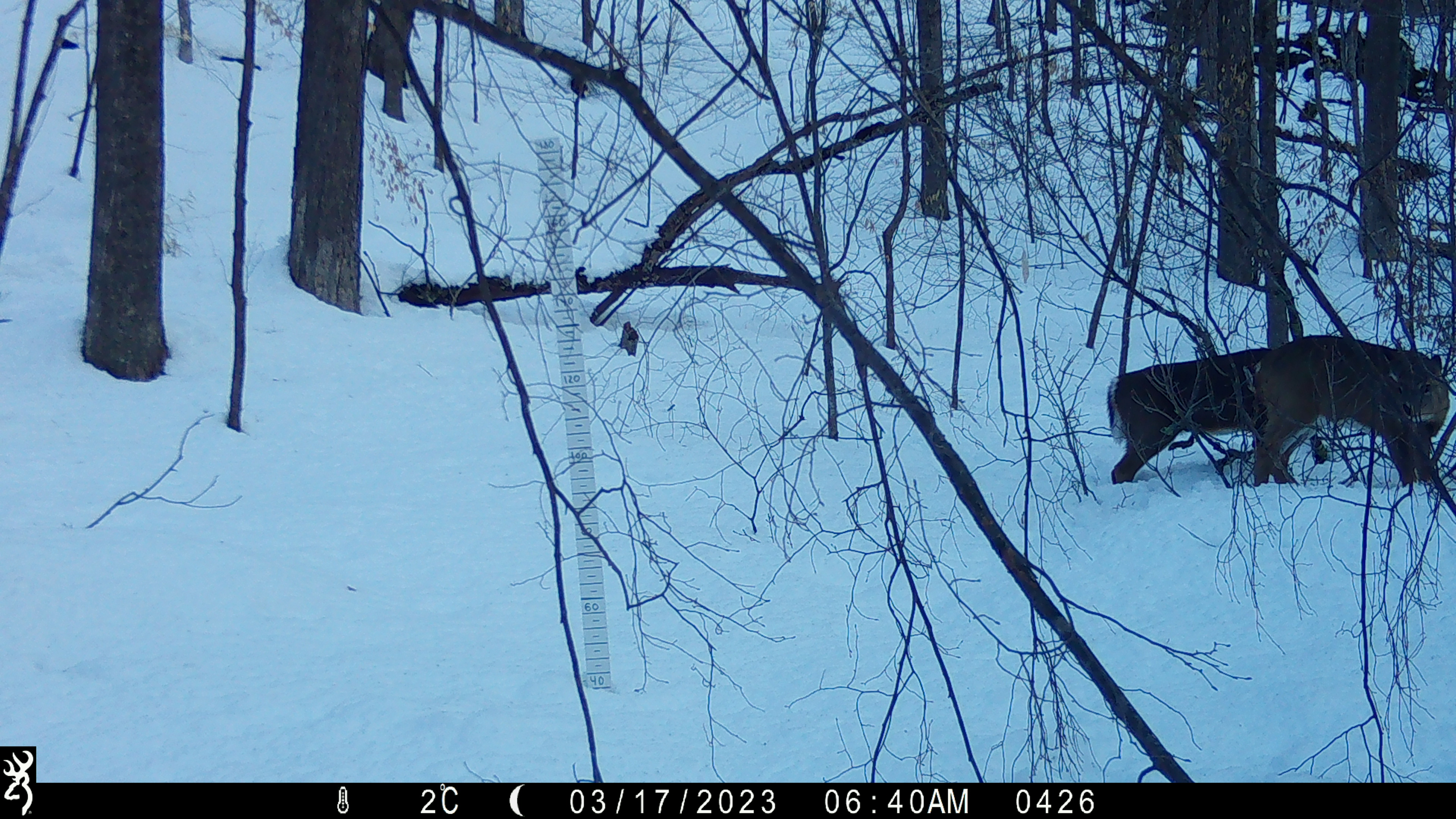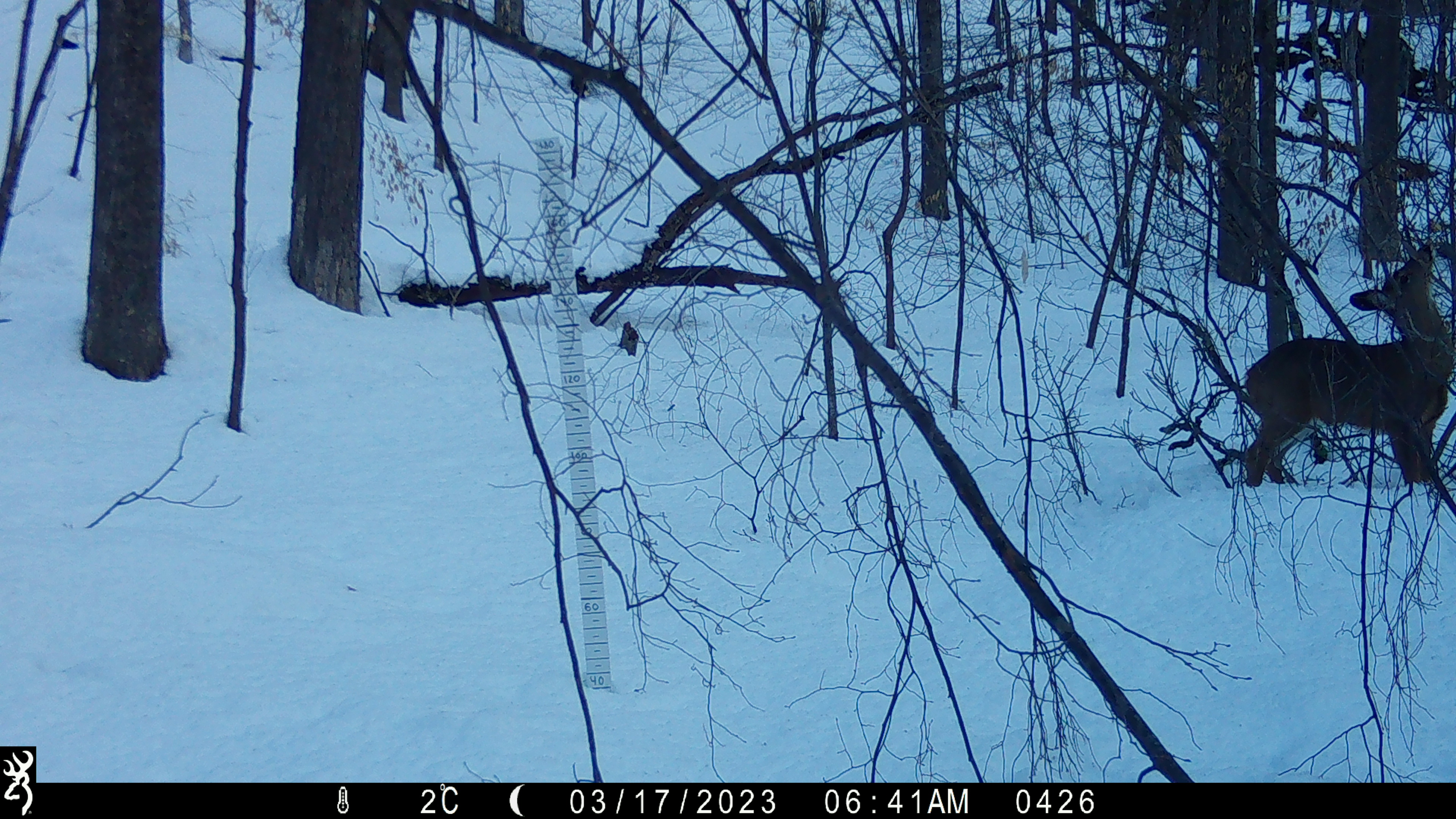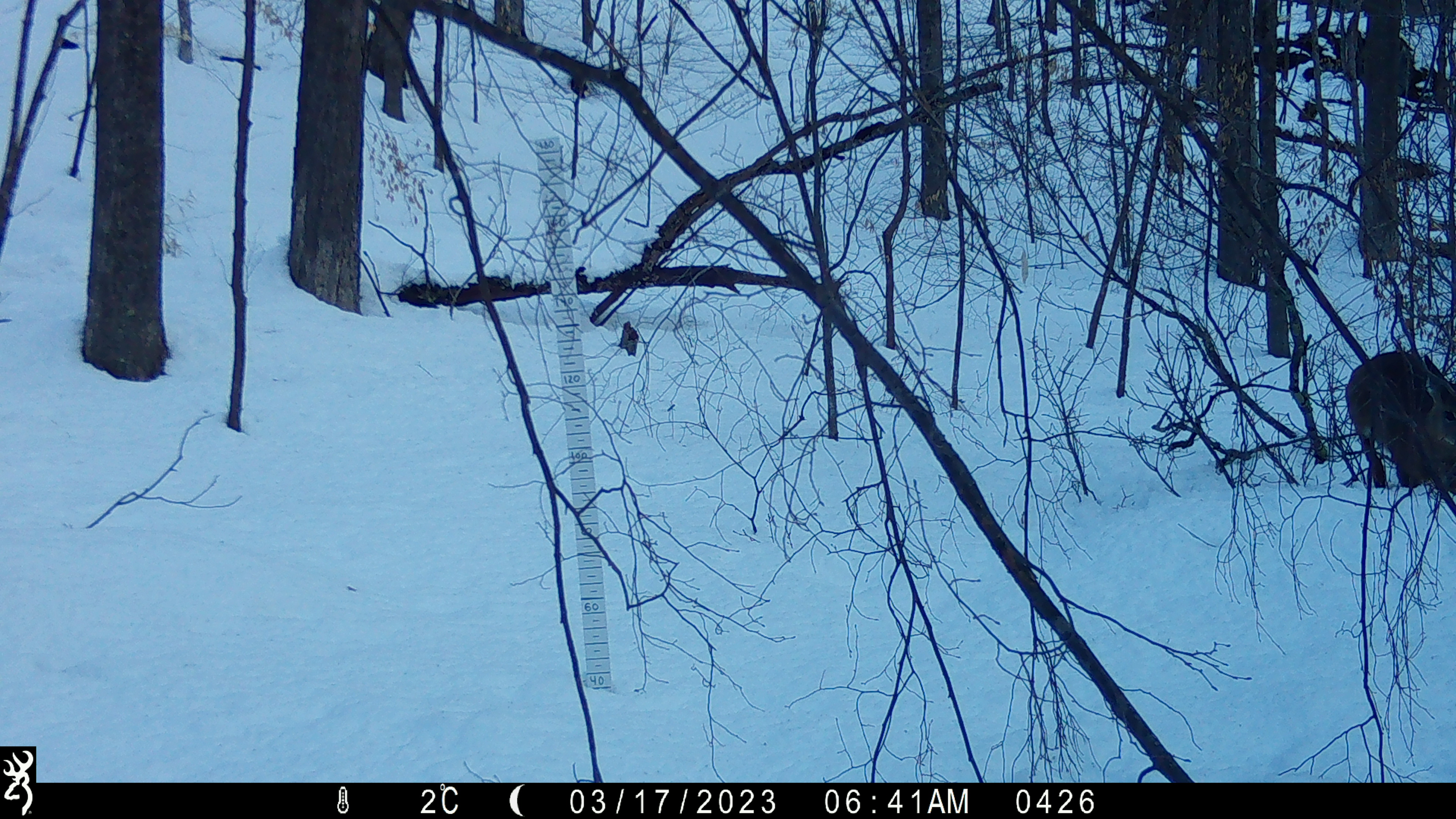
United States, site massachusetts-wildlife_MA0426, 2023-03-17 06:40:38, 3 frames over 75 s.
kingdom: Animalia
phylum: Chordata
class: Mammalia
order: Artiodactyla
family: Cervidae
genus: Odocoileus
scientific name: Odocoileus virginianus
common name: white-tailed deer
White-tailed deer (Odocoileus virginianus).